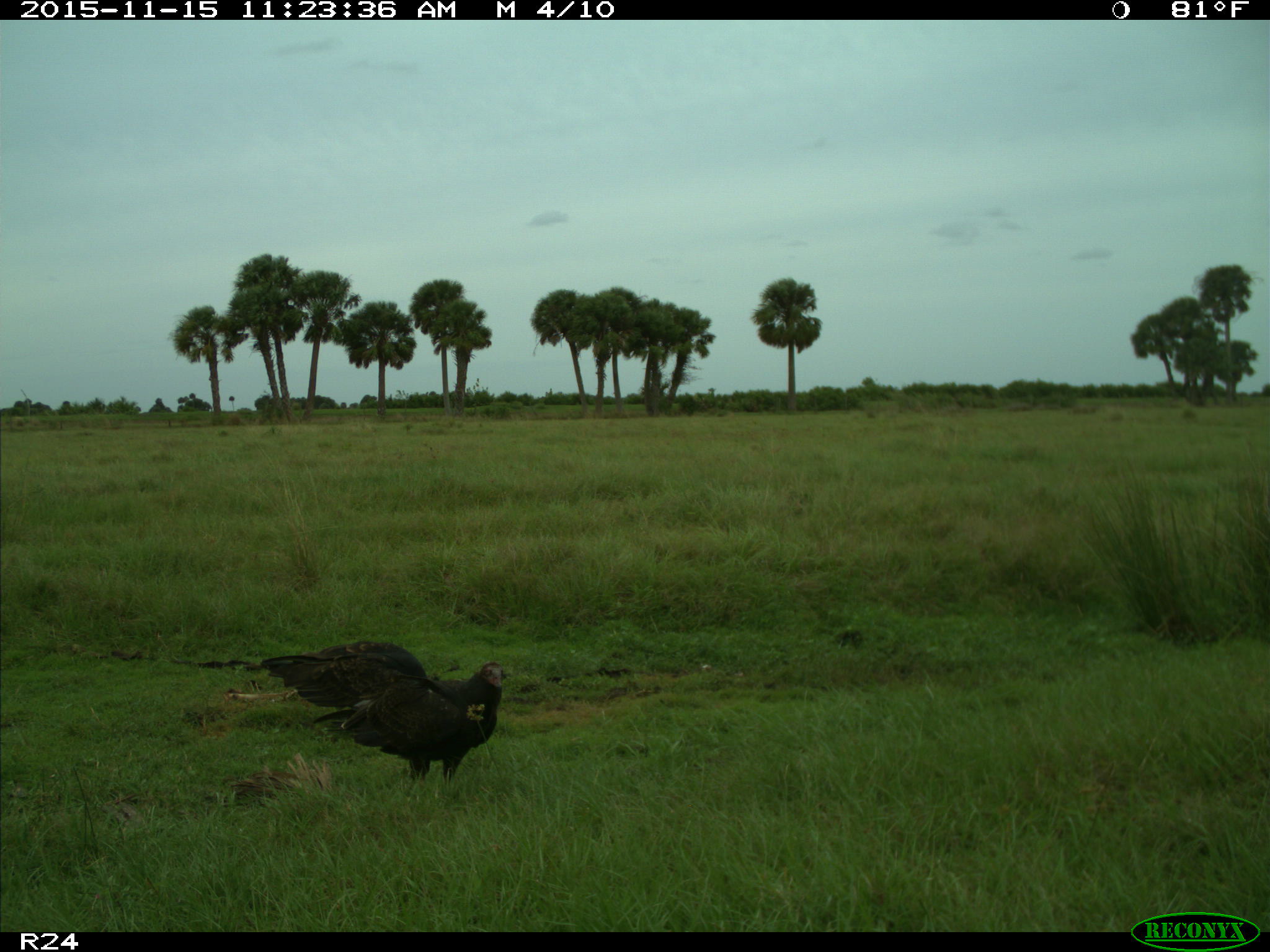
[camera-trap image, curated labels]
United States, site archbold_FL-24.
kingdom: Animalia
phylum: Chordata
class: Aves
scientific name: Aves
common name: birds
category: unidentified bird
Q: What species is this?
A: Unidentified bird (birds) (Aves).